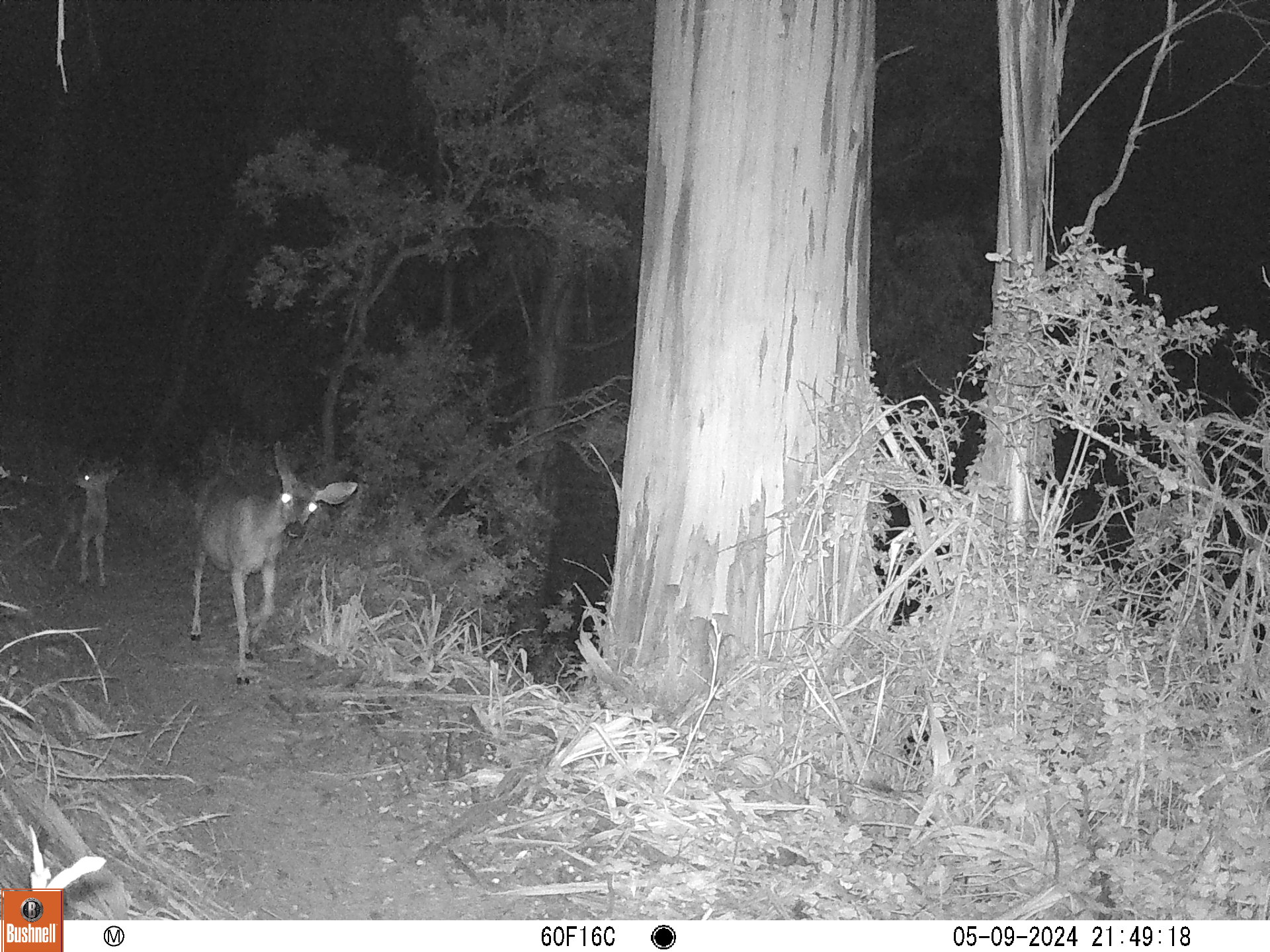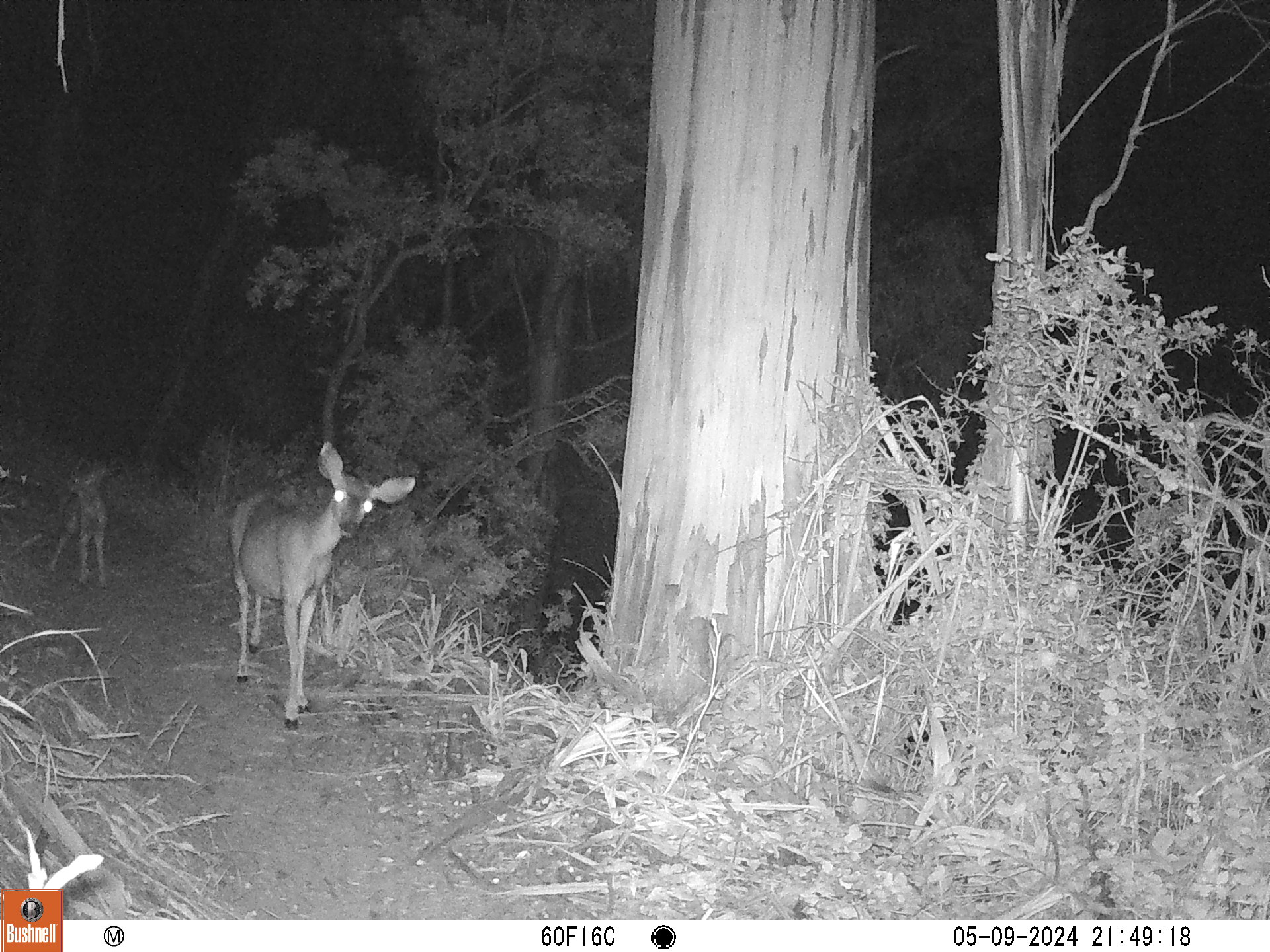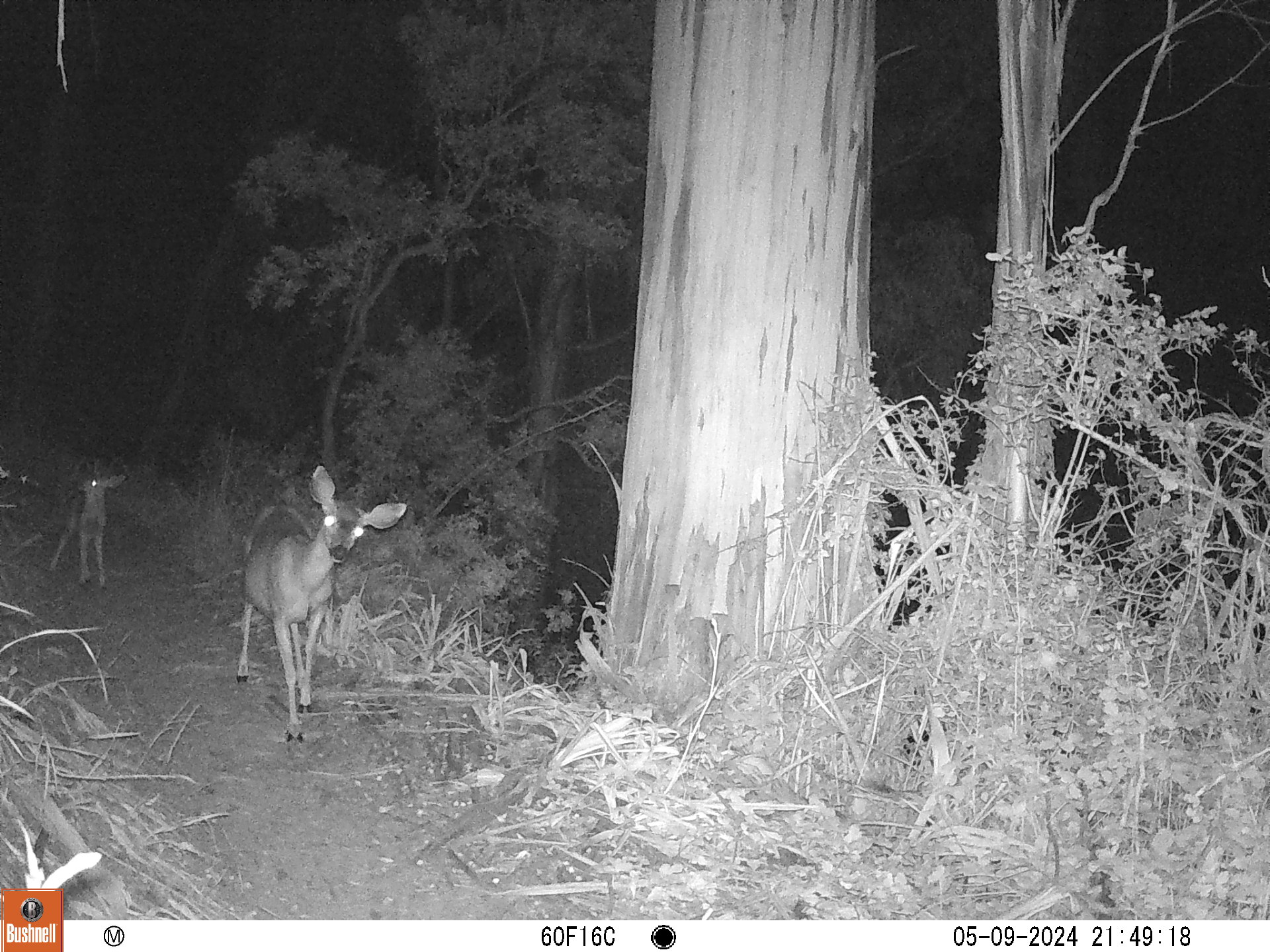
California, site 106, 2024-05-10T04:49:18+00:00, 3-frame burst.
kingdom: Animalia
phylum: Chordata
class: Mammalia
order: Artiodactyla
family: Cervidae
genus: Odocoileus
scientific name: Odocoileus hemionus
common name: mule deer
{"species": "mule deer (Odocoileus hemionus)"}